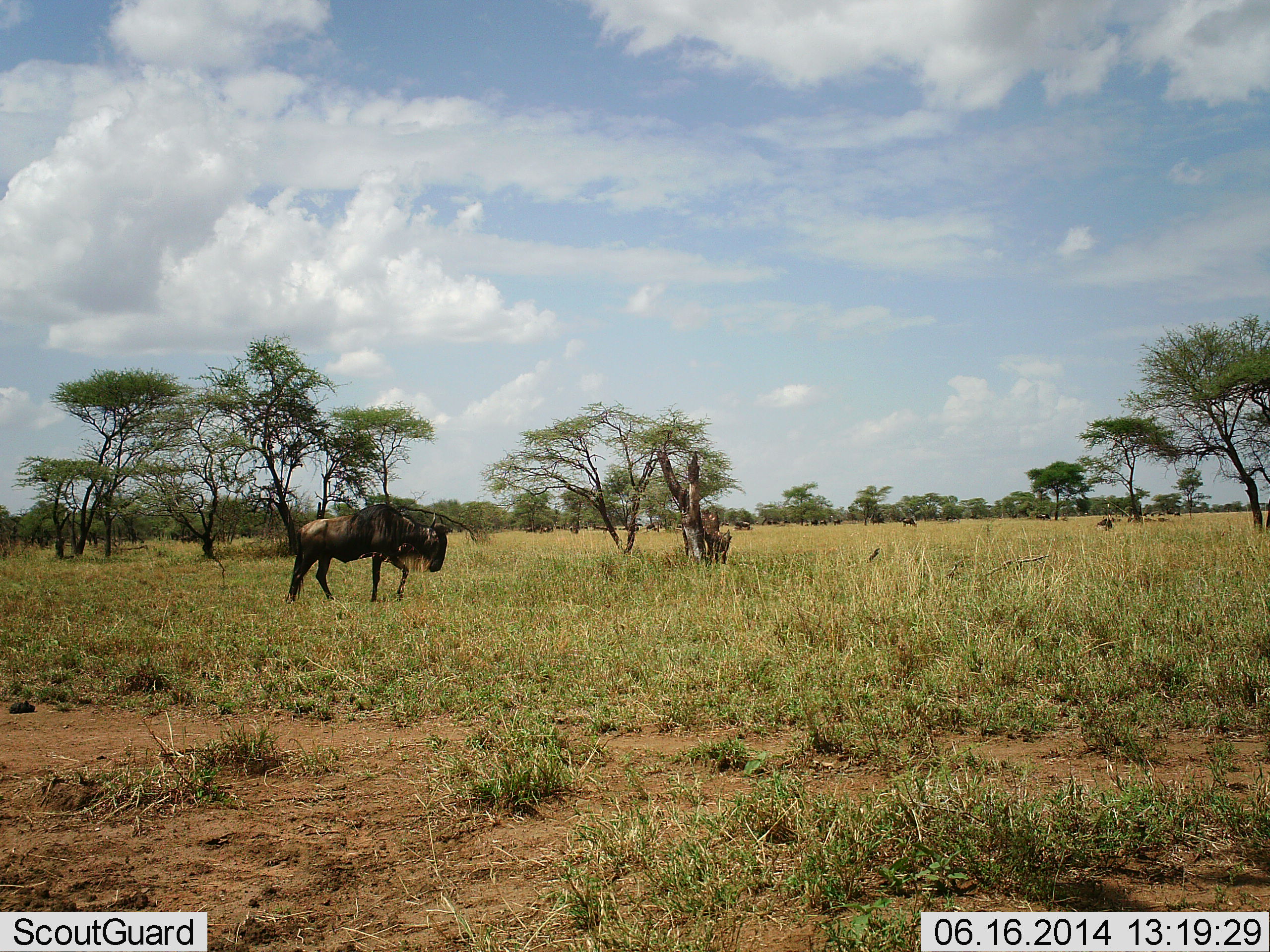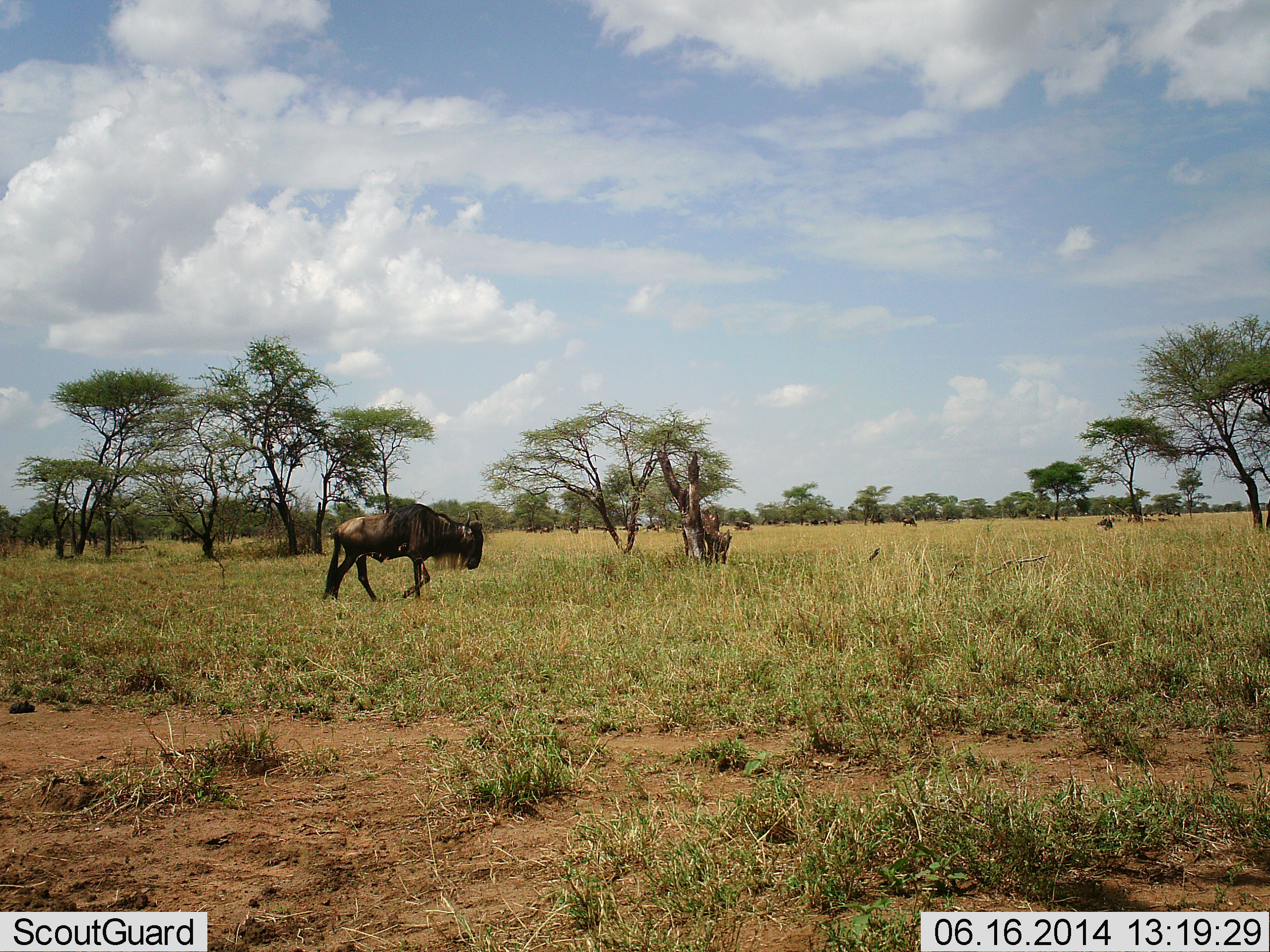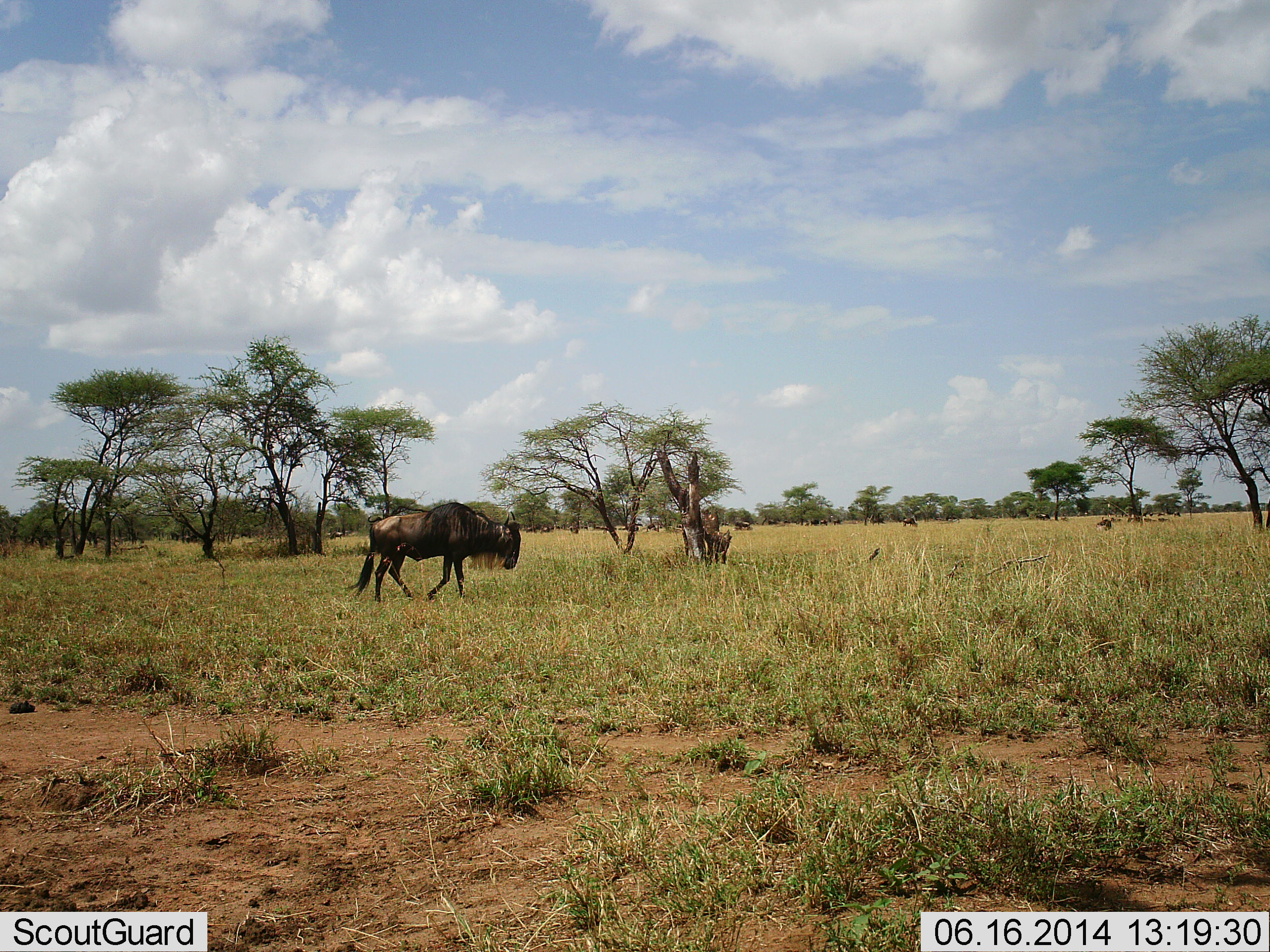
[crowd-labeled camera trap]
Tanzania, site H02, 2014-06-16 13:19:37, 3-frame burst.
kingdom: Animalia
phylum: Chordata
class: Mammalia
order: Artiodactyla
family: Bovidae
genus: Connochaetes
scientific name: Connochaetes taurinus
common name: blue wildebeest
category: wildebeest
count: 11-50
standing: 50%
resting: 20%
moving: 100%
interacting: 0%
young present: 0%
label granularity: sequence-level